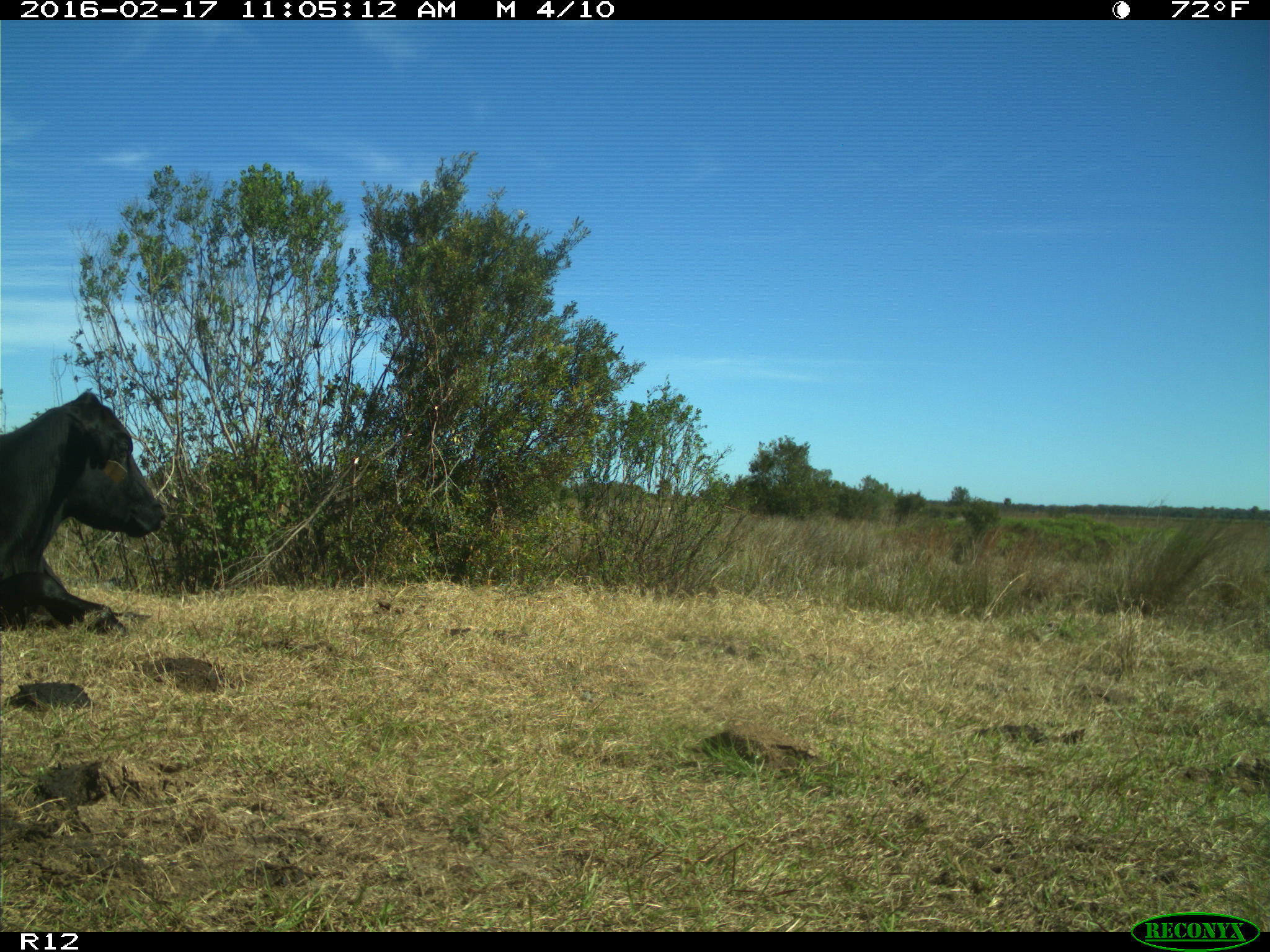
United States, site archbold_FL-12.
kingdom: Animalia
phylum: Chordata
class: Mammalia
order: Artiodactyla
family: Bovidae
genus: Bos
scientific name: Bos taurus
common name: domestic cow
Bos taurus (domestic cow).